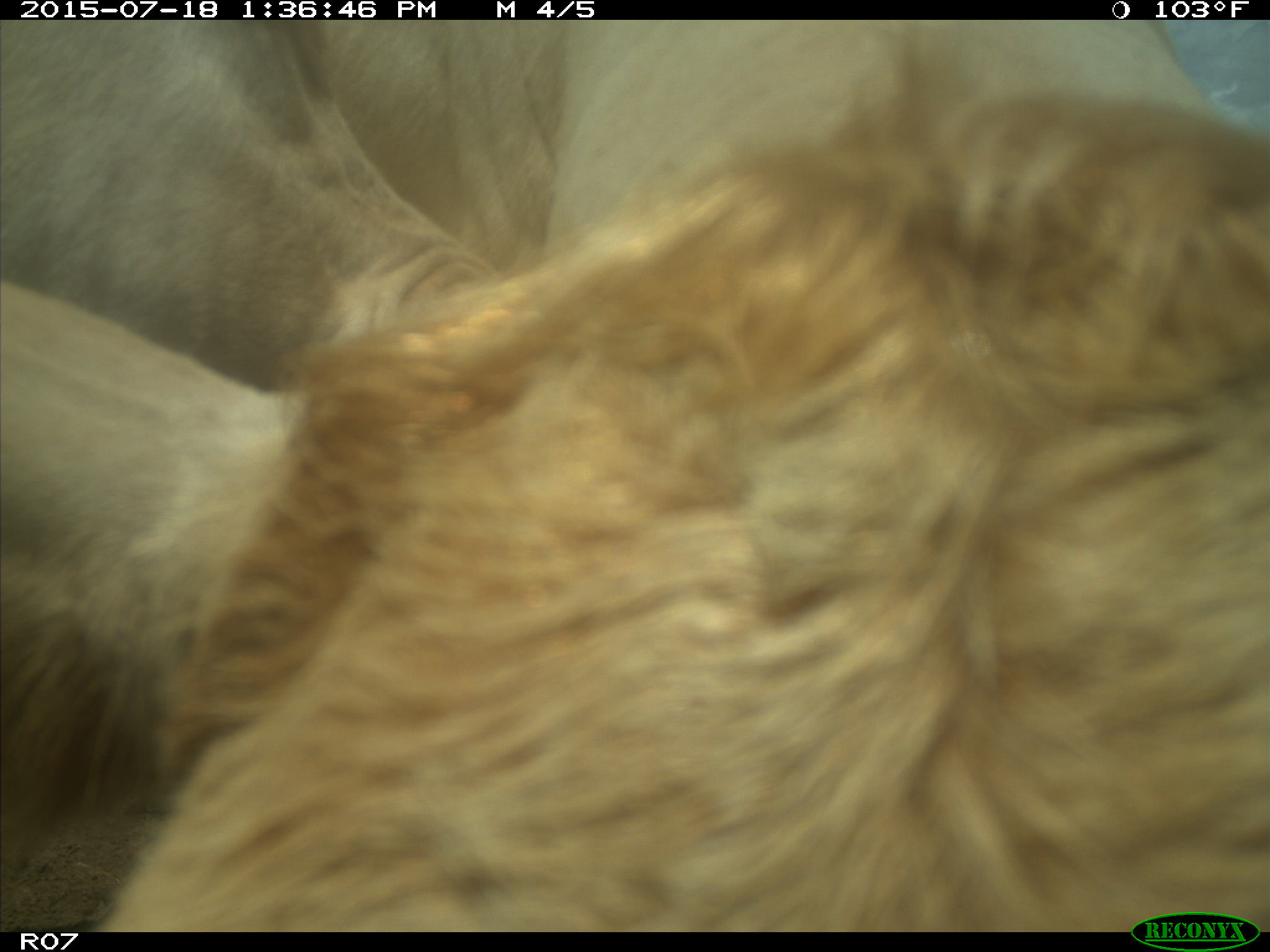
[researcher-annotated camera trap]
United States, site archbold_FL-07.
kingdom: Animalia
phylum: Chordata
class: Mammalia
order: Artiodactyla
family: Bovidae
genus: Bos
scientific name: Bos taurus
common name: domestic cow